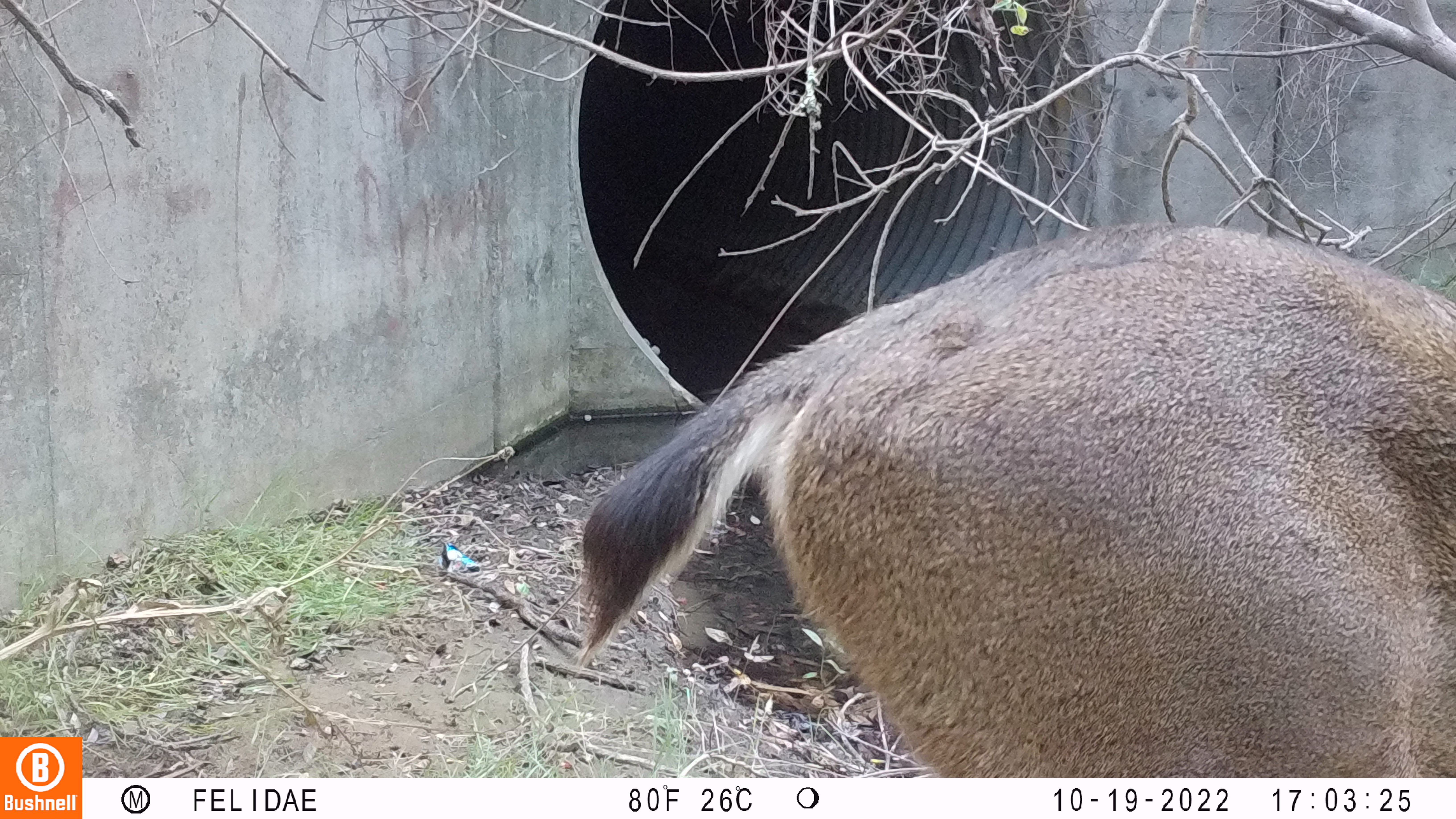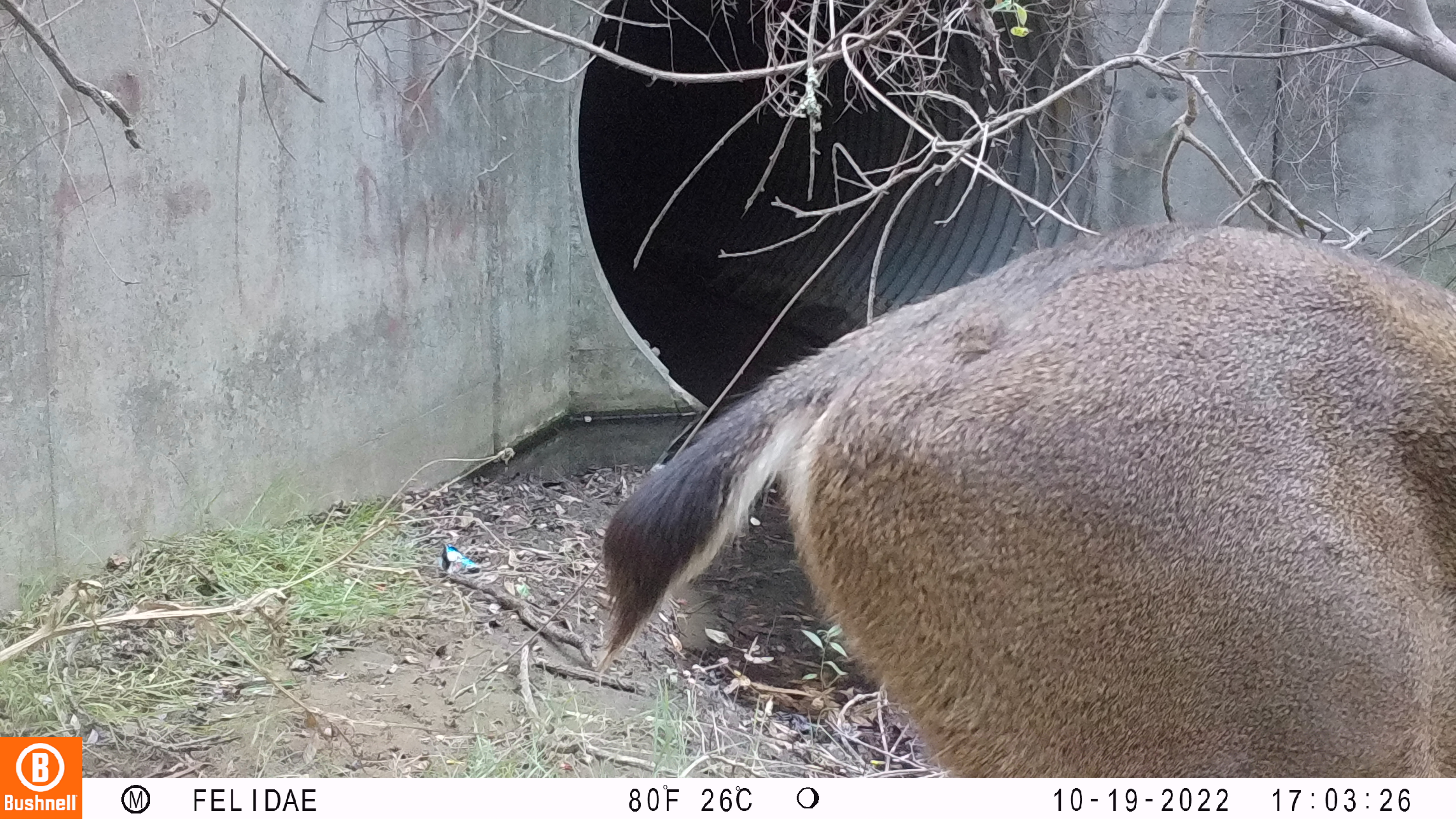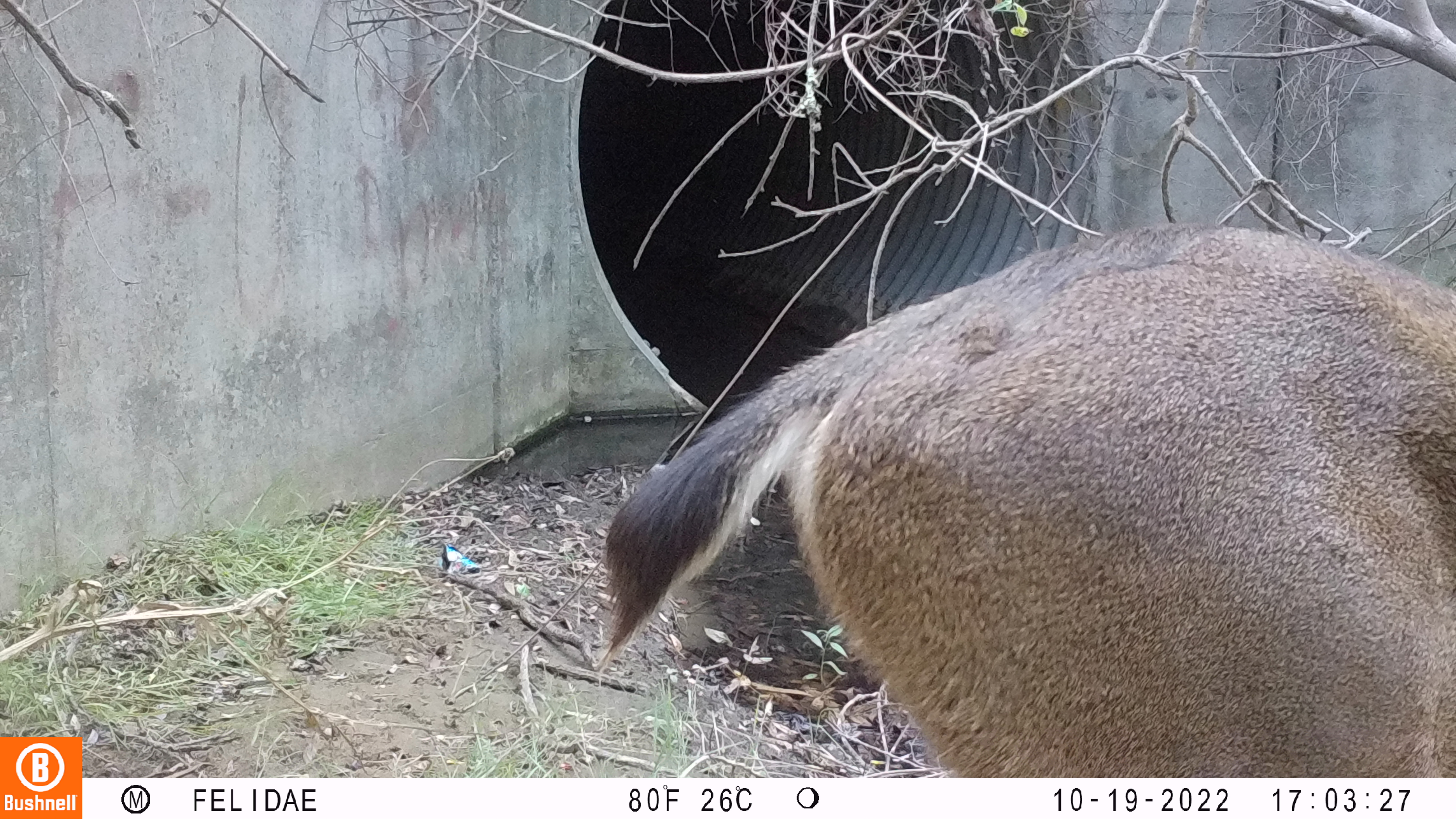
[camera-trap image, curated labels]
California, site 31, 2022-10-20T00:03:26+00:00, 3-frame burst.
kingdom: Animalia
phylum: Chordata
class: Mammalia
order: Artiodactyla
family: Cervidae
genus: Odocoileus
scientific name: Odocoileus hemionus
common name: mule deer